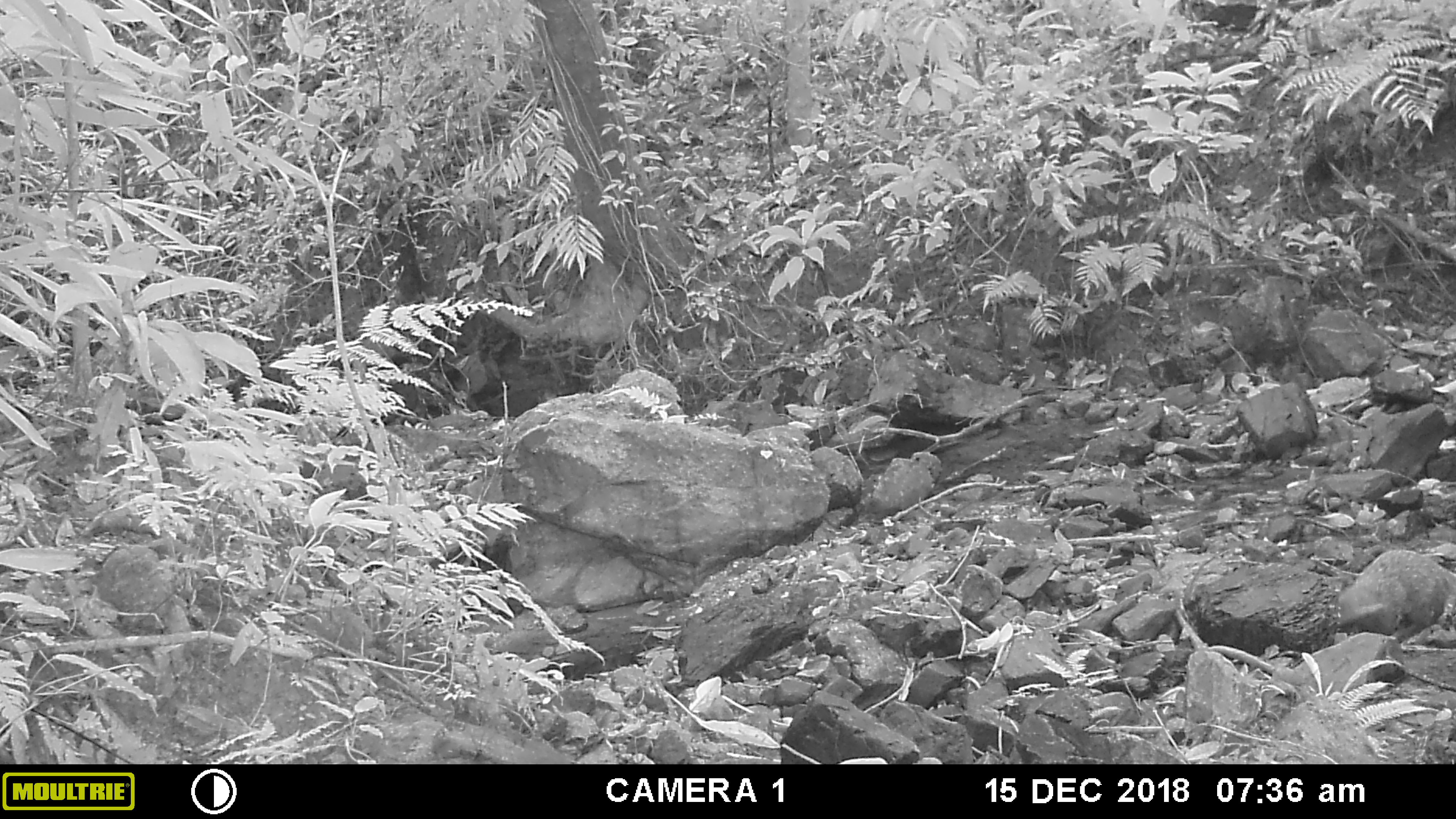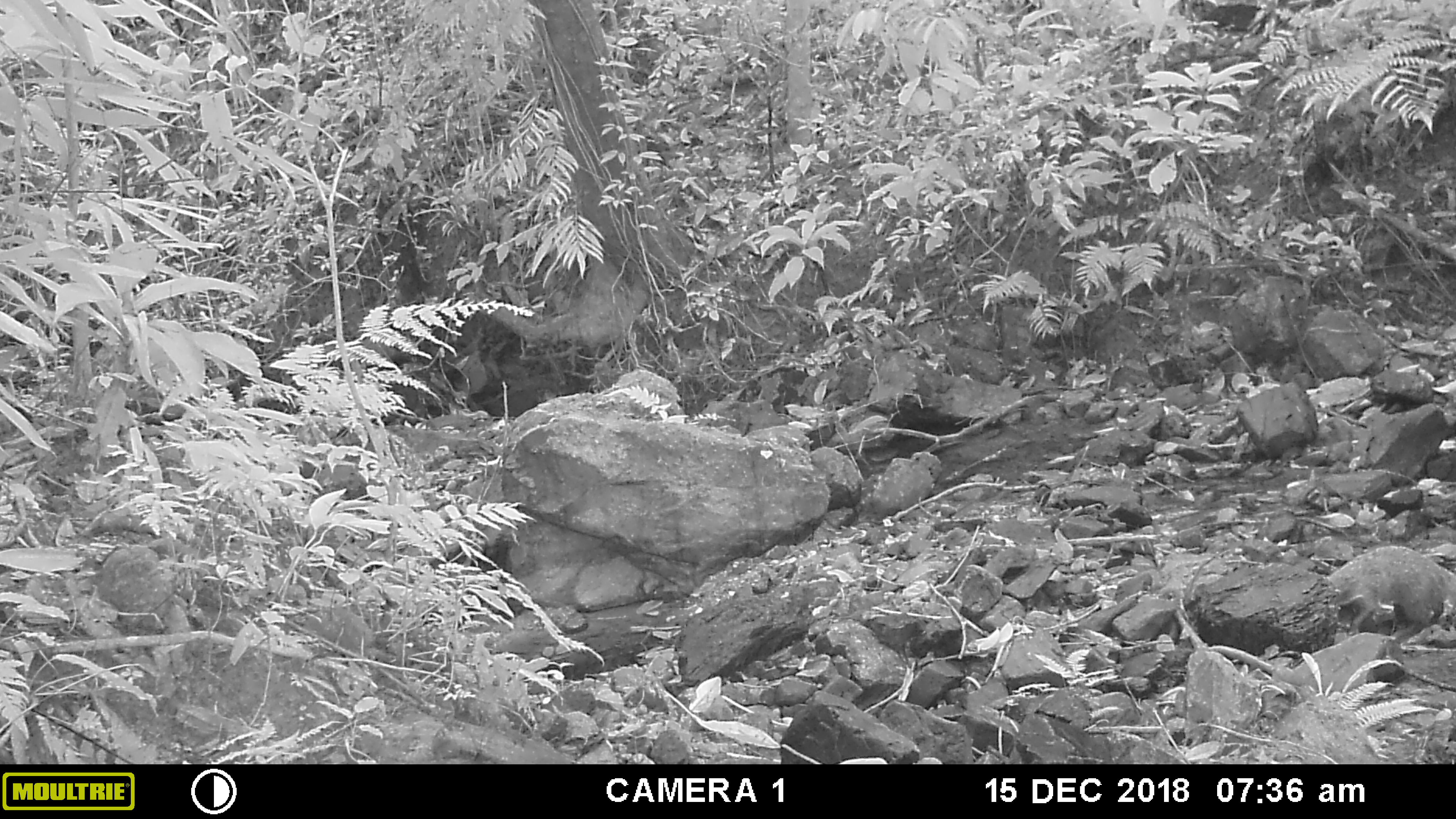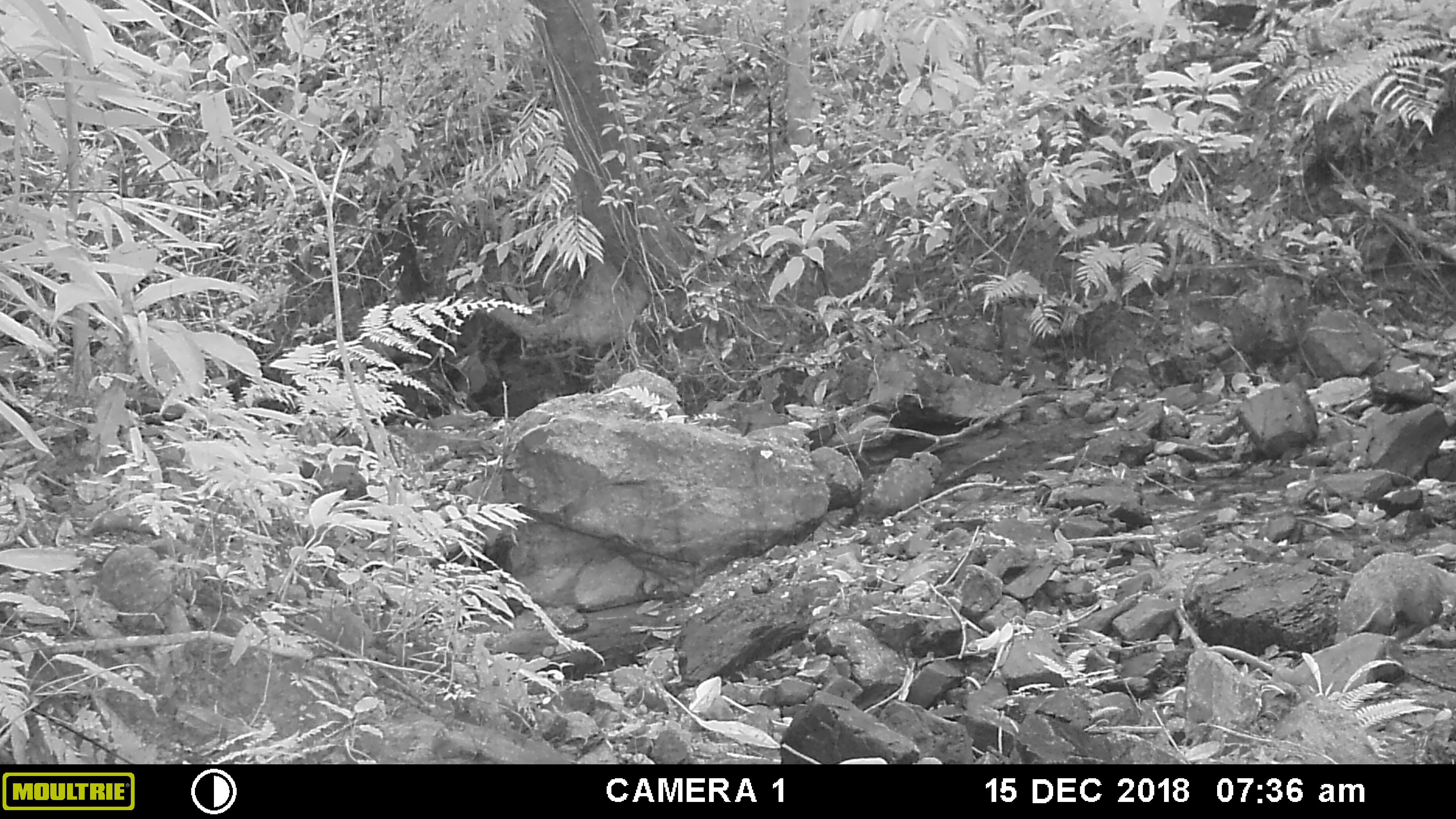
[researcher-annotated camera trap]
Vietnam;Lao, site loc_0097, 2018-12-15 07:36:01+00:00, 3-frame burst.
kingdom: Animalia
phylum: Chordata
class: Mammalia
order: Carnivora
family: Herpestidae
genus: Urva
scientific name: Urva urva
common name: crab-eating mongoose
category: crab eating mongoose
Crab eating mongoose (crab-eating mongoose) (Urva urva). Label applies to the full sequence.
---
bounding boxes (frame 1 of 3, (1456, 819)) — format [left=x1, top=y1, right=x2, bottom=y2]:
crab eating mongoose: [left=1335, top=548, right=1454, bottom=638]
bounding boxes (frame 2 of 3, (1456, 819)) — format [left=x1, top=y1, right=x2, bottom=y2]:
crab eating mongoose: [left=1326, top=541, right=1453, bottom=641]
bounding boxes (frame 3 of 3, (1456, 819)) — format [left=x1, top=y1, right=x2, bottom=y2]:
crab eating mongoose: [left=1336, top=550, right=1454, bottom=642]